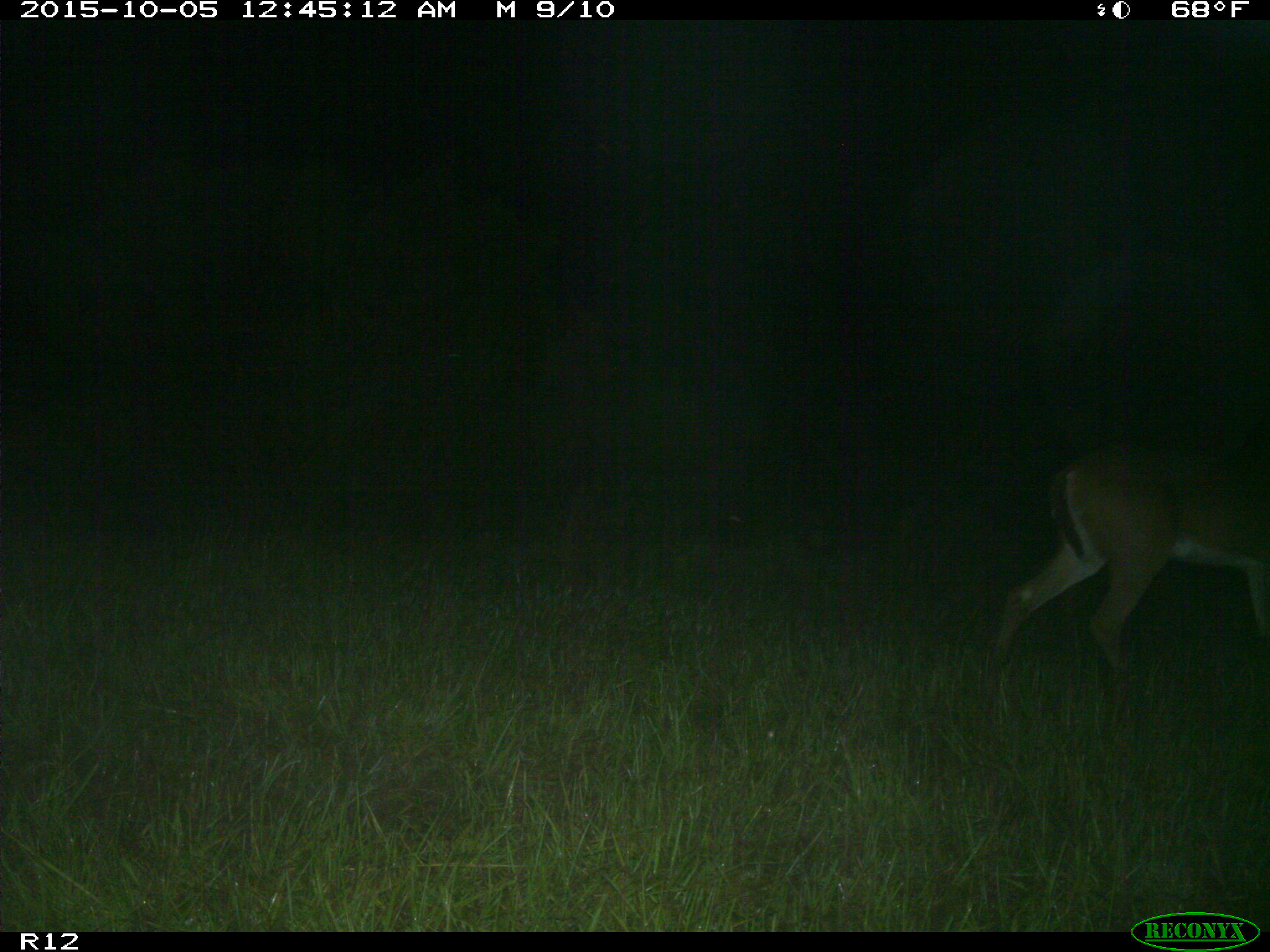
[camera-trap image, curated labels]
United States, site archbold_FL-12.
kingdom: Animalia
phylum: Chordata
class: Mammalia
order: Artiodactyla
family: Cervidae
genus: Odocoileus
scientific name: Odocoileus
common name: deer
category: unidentified deer